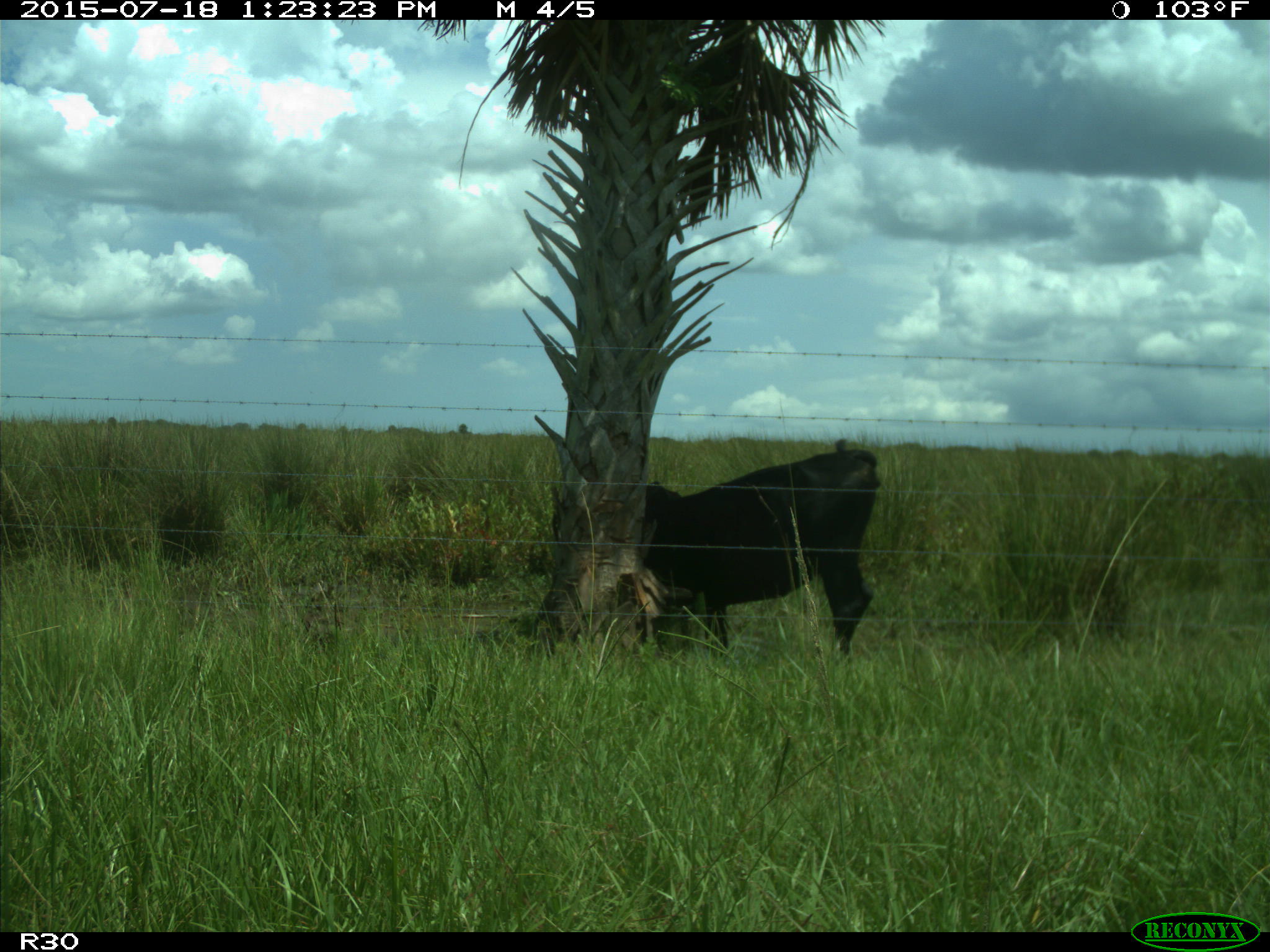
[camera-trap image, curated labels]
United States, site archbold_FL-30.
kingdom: Animalia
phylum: Chordata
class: Mammalia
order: Artiodactyla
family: Bovidae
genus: Bos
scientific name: Bos taurus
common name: domestic cow